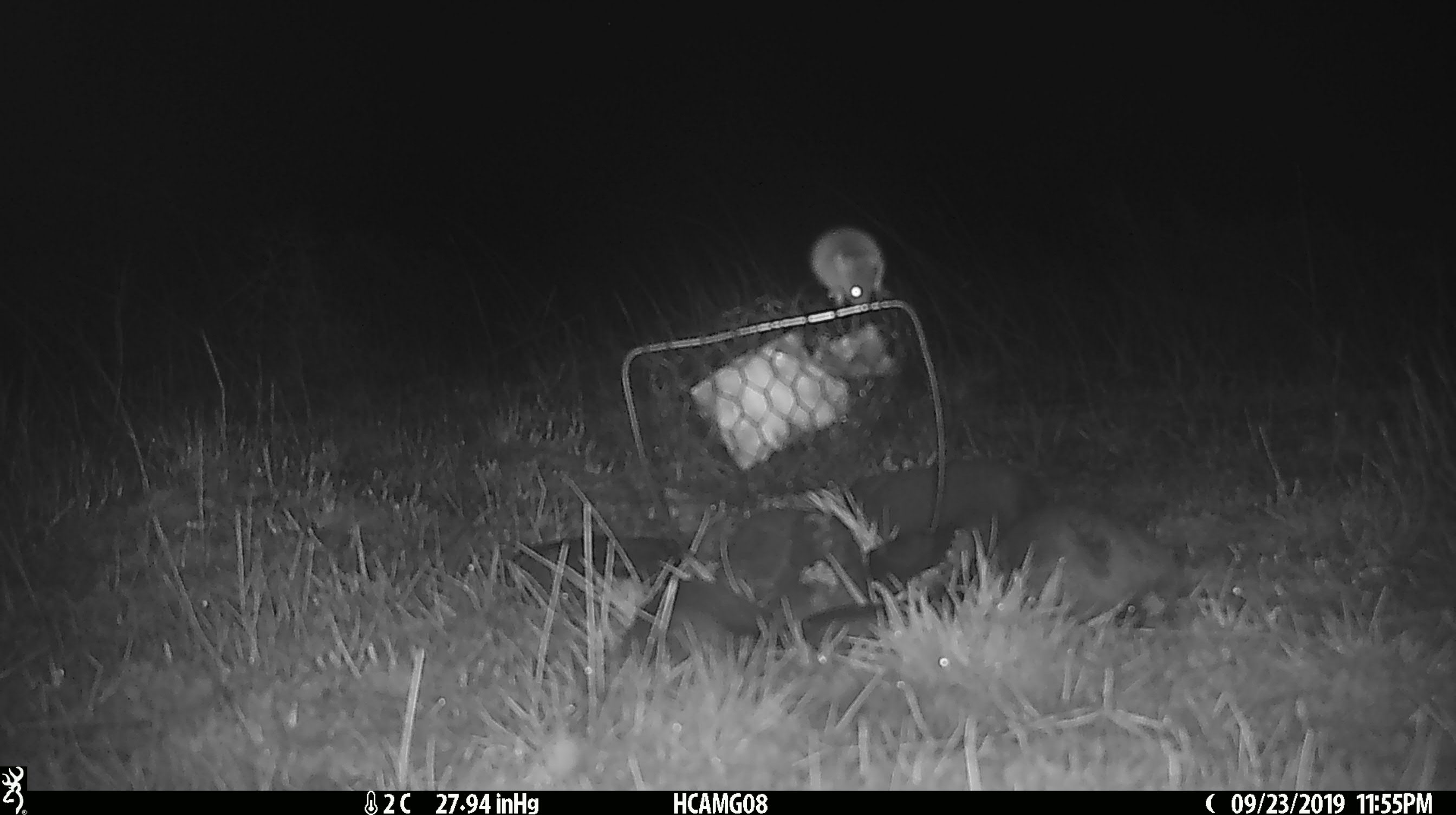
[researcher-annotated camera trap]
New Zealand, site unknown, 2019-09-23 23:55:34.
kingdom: Animalia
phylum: Chordata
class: Mammalia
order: Rodentia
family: Muridae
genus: Mus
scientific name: Mus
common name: mouse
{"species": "mouse (Mus)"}